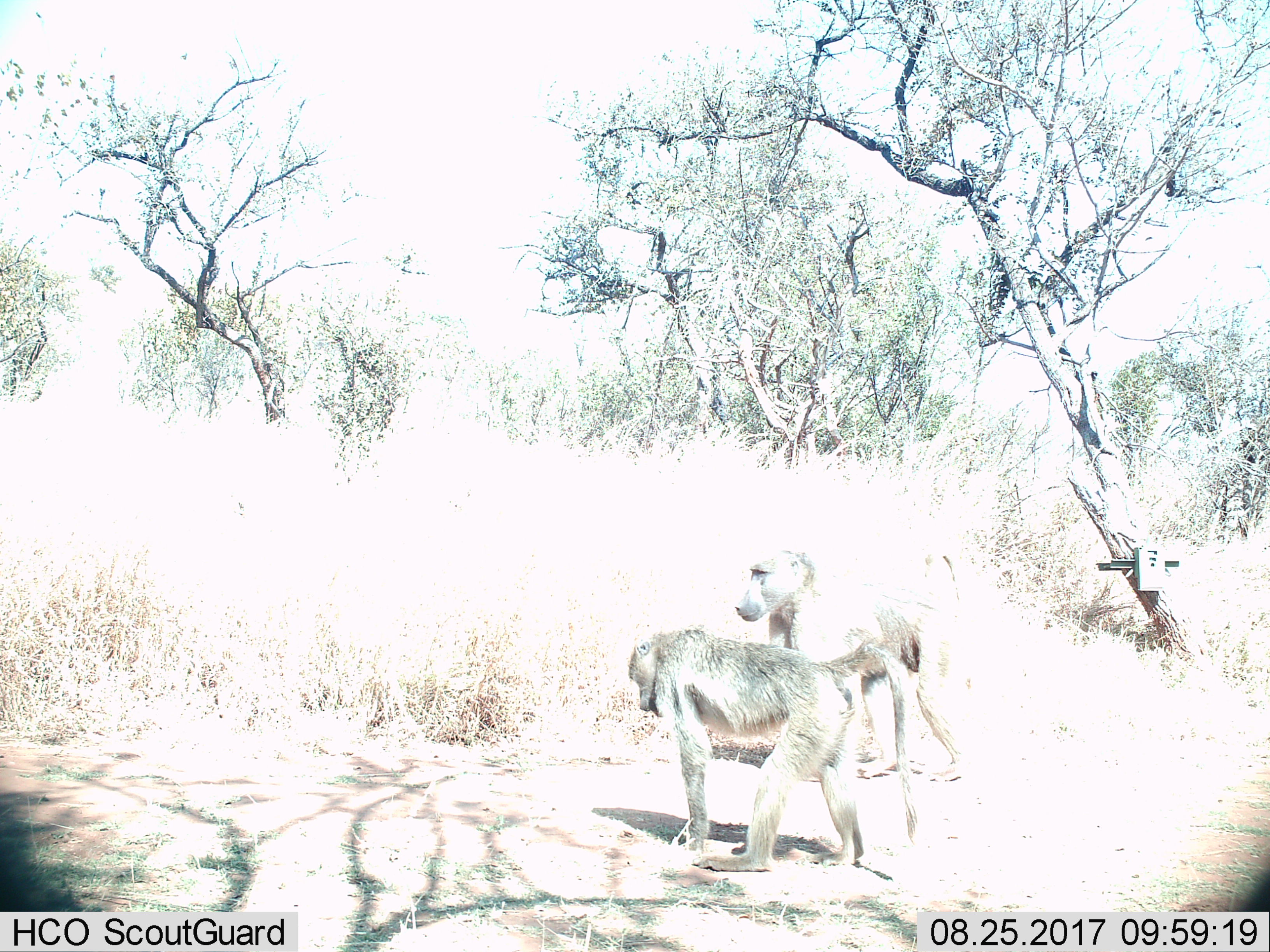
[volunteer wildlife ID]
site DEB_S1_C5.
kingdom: Animalia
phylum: Chordata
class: Mammalia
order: Primates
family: Cercopithecidae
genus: Papio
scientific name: Papio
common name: baboon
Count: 2.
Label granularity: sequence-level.